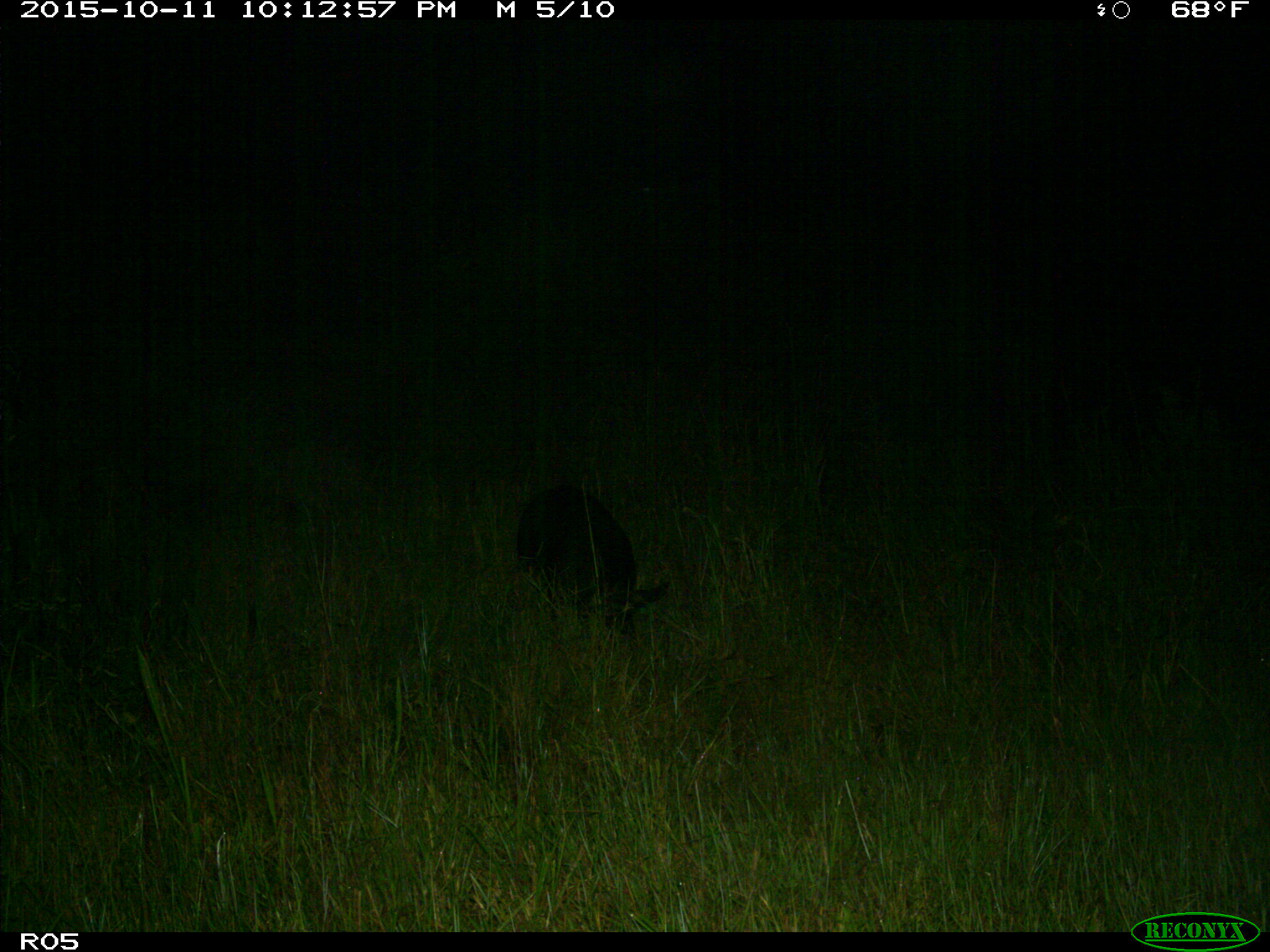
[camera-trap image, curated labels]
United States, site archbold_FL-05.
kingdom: Animalia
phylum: Chordata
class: Mammalia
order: Artiodactyla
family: Suidae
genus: Sus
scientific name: Sus scrofa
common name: wild boar